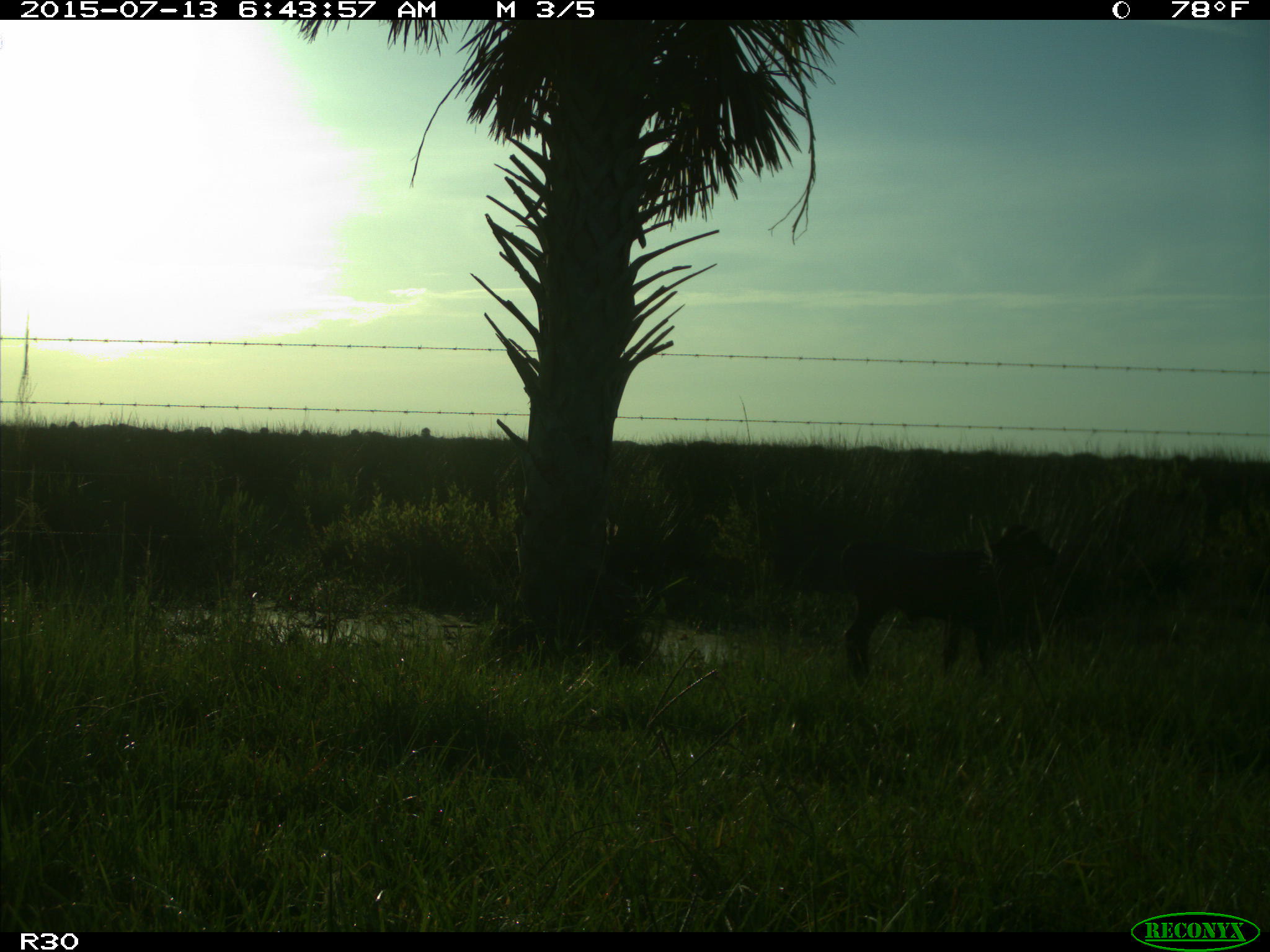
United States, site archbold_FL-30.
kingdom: Animalia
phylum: Chordata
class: Mammalia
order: Artiodactyla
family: Bovidae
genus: Bos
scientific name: Bos taurus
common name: domestic cow